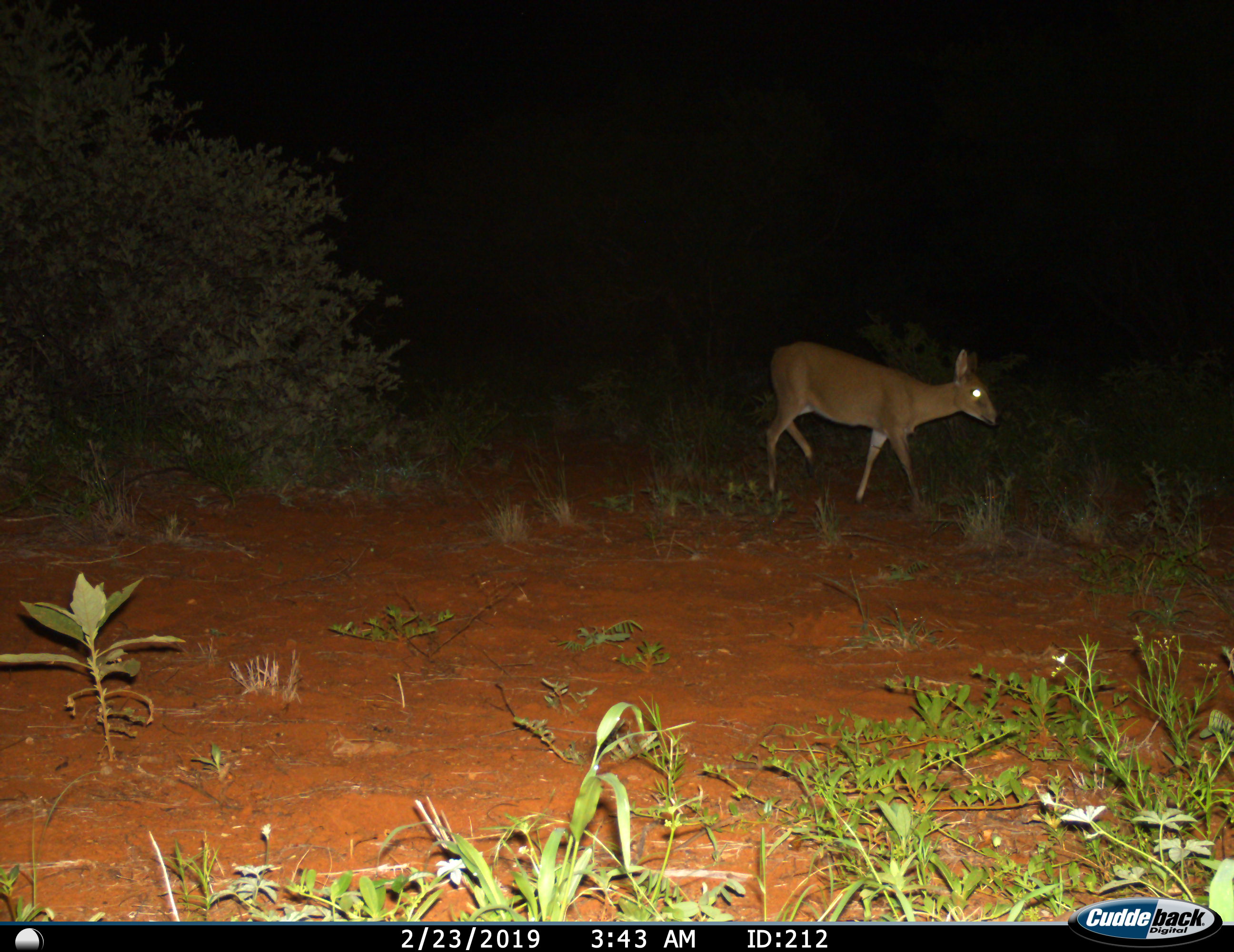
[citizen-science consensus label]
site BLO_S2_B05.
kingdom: Animalia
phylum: Chordata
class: Mammalia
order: Artiodactyla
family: Bovidae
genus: Sylvicapra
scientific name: Sylvicapra grimmia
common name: common duiker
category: duikercommongrey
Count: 1.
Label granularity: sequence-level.